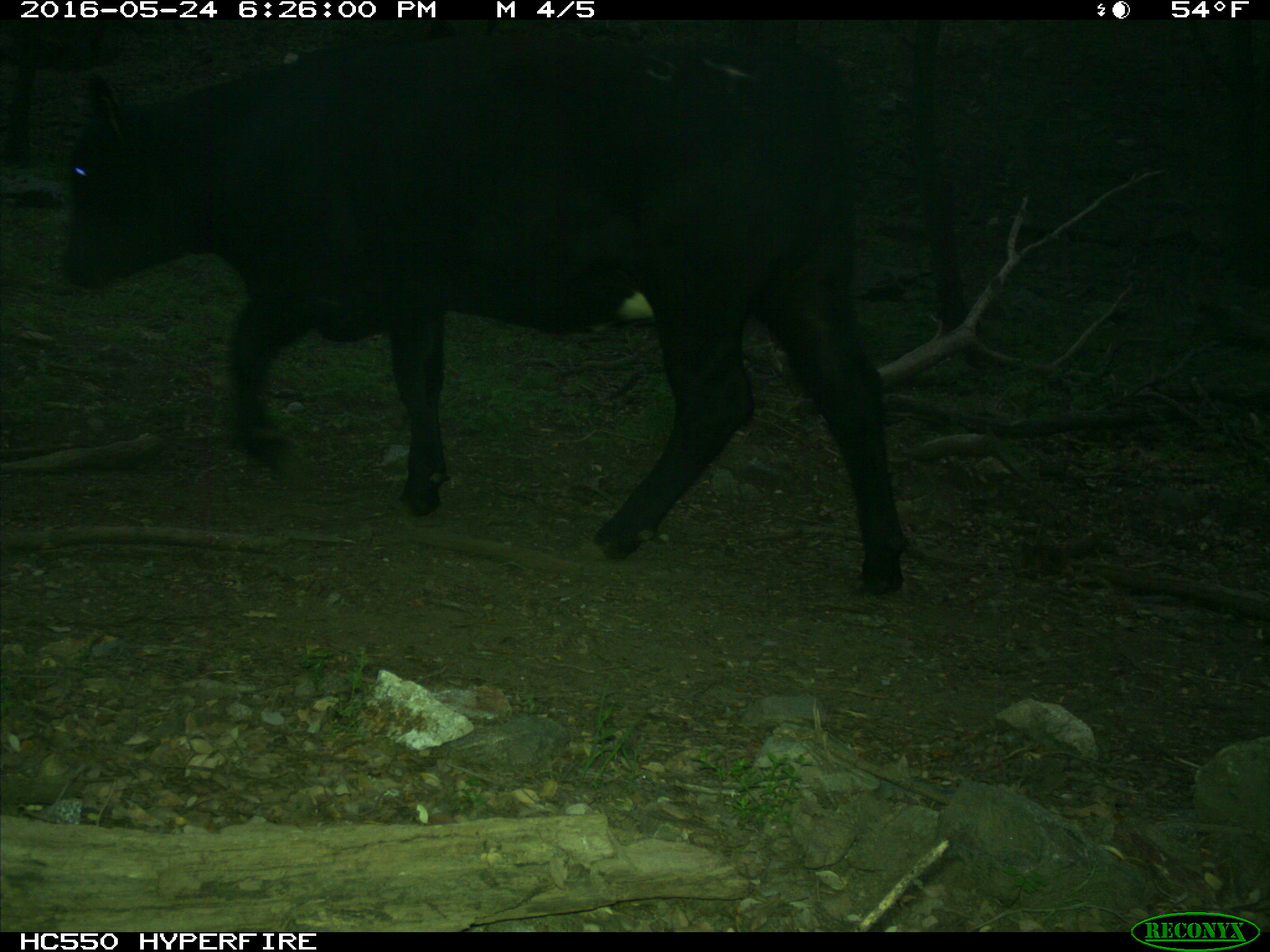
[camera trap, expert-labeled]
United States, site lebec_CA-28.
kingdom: Animalia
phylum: Chordata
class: Mammalia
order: Artiodactyla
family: Bovidae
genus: Bos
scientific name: Bos taurus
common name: domestic cow